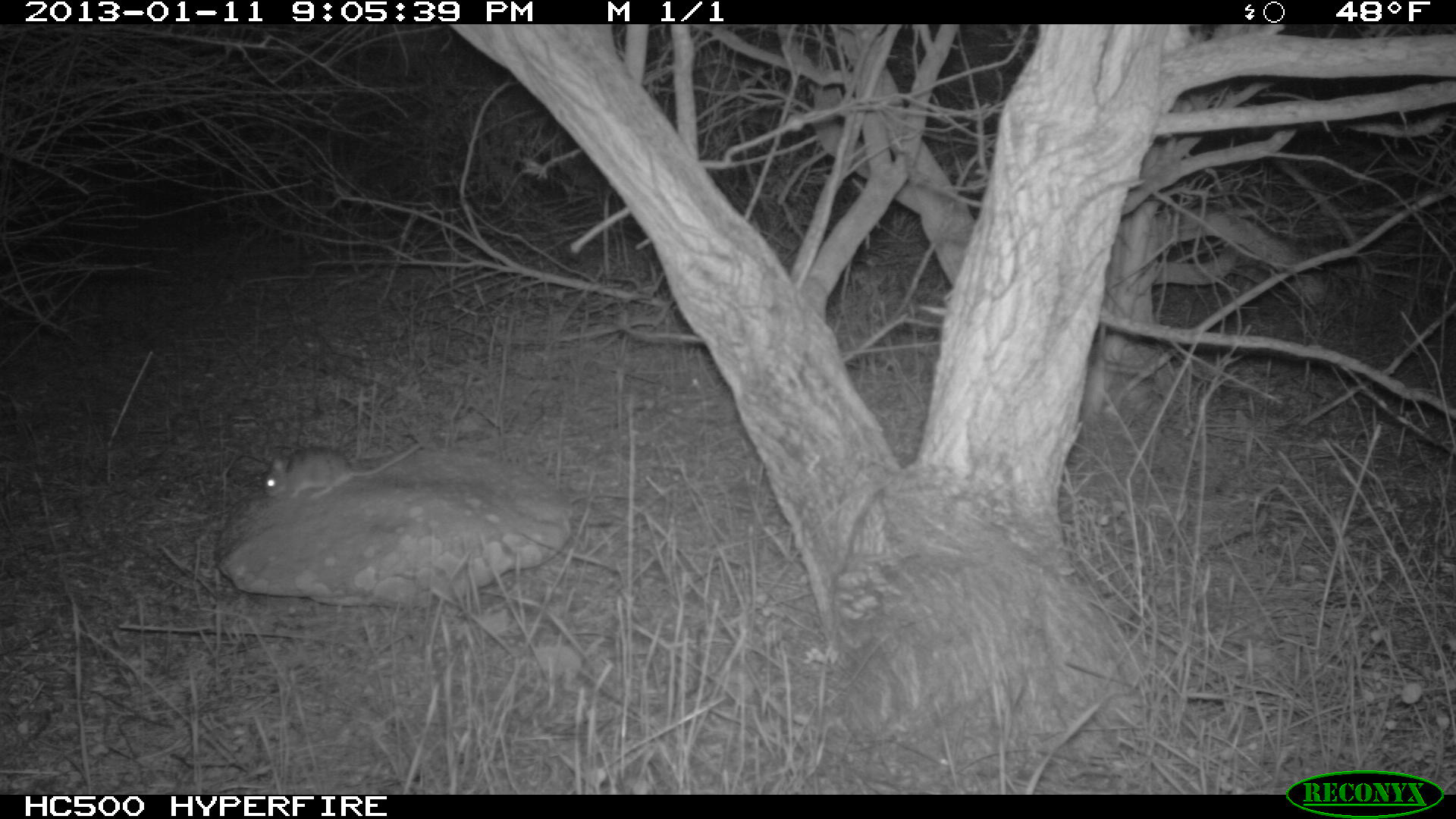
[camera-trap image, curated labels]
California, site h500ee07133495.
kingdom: Animalia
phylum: Chordata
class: Mammalia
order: Rodentia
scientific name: Rodentia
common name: rodent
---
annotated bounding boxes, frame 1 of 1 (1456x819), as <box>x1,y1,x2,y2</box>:
rodent: <box>263,444,419,498</box>